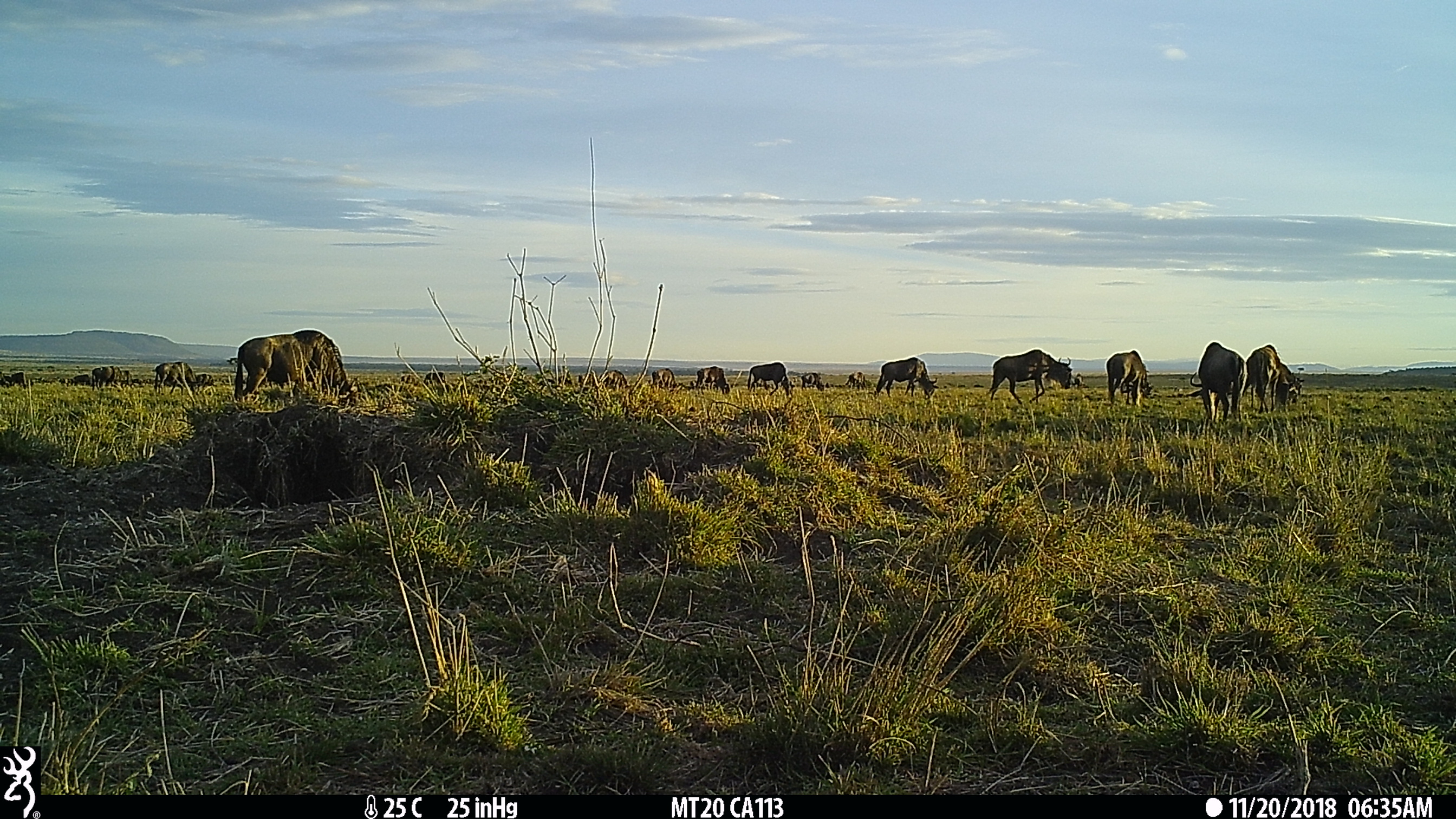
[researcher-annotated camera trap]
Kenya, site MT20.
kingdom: Animalia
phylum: Chordata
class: Mammalia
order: Artiodactyla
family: Bovidae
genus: Connochaetes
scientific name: Connochaetes taurinus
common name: blue wildebeest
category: wildebeest